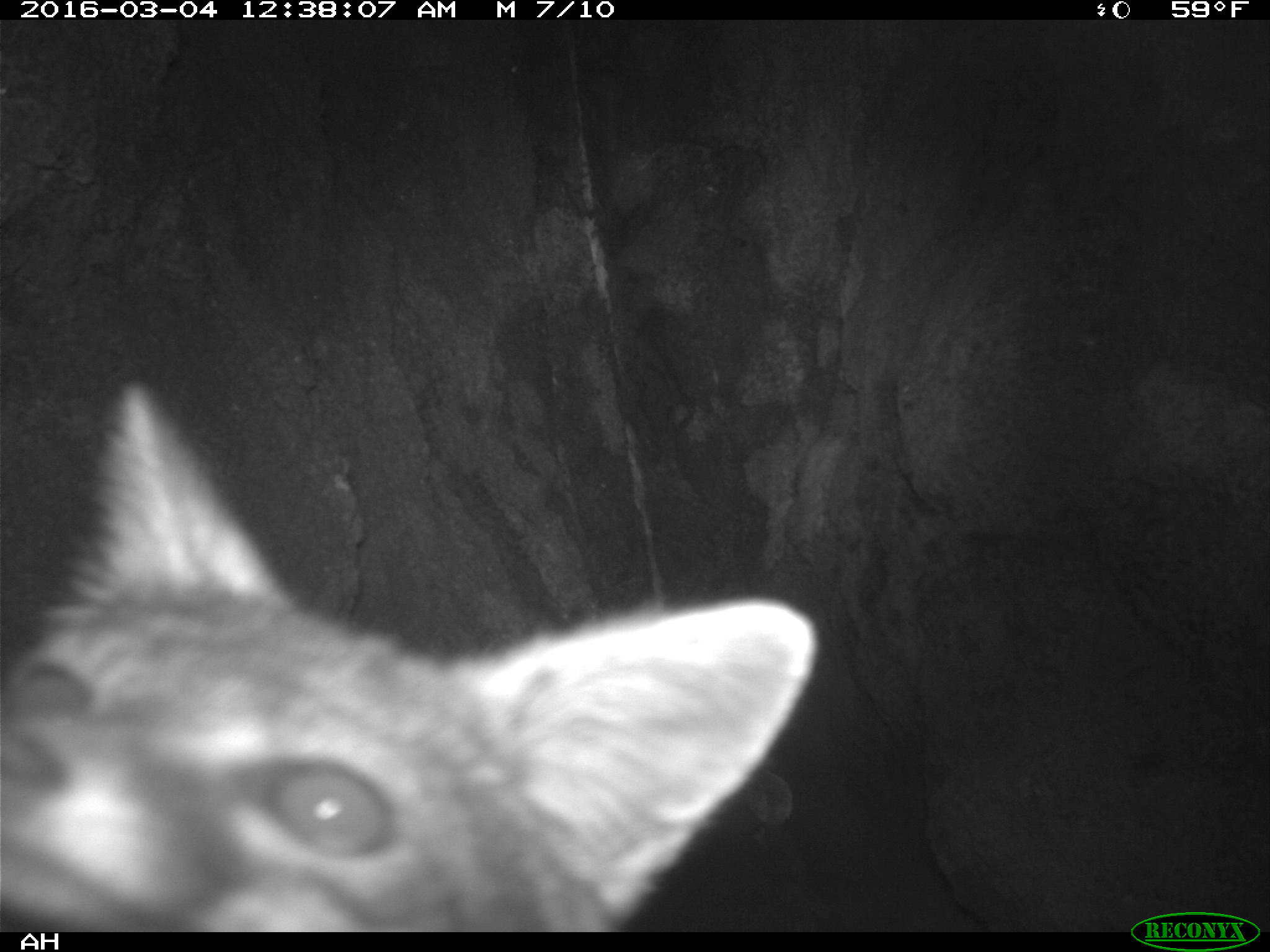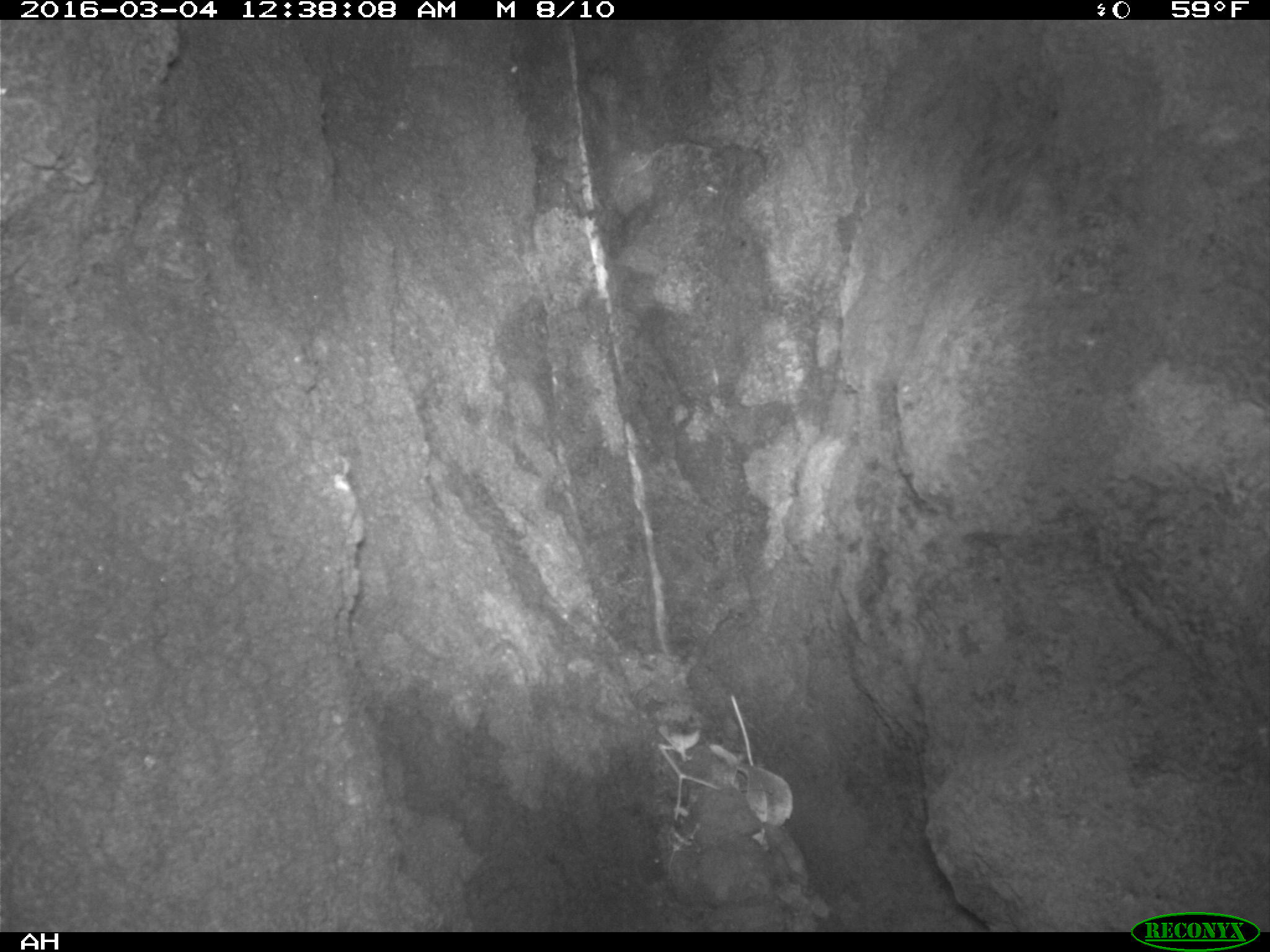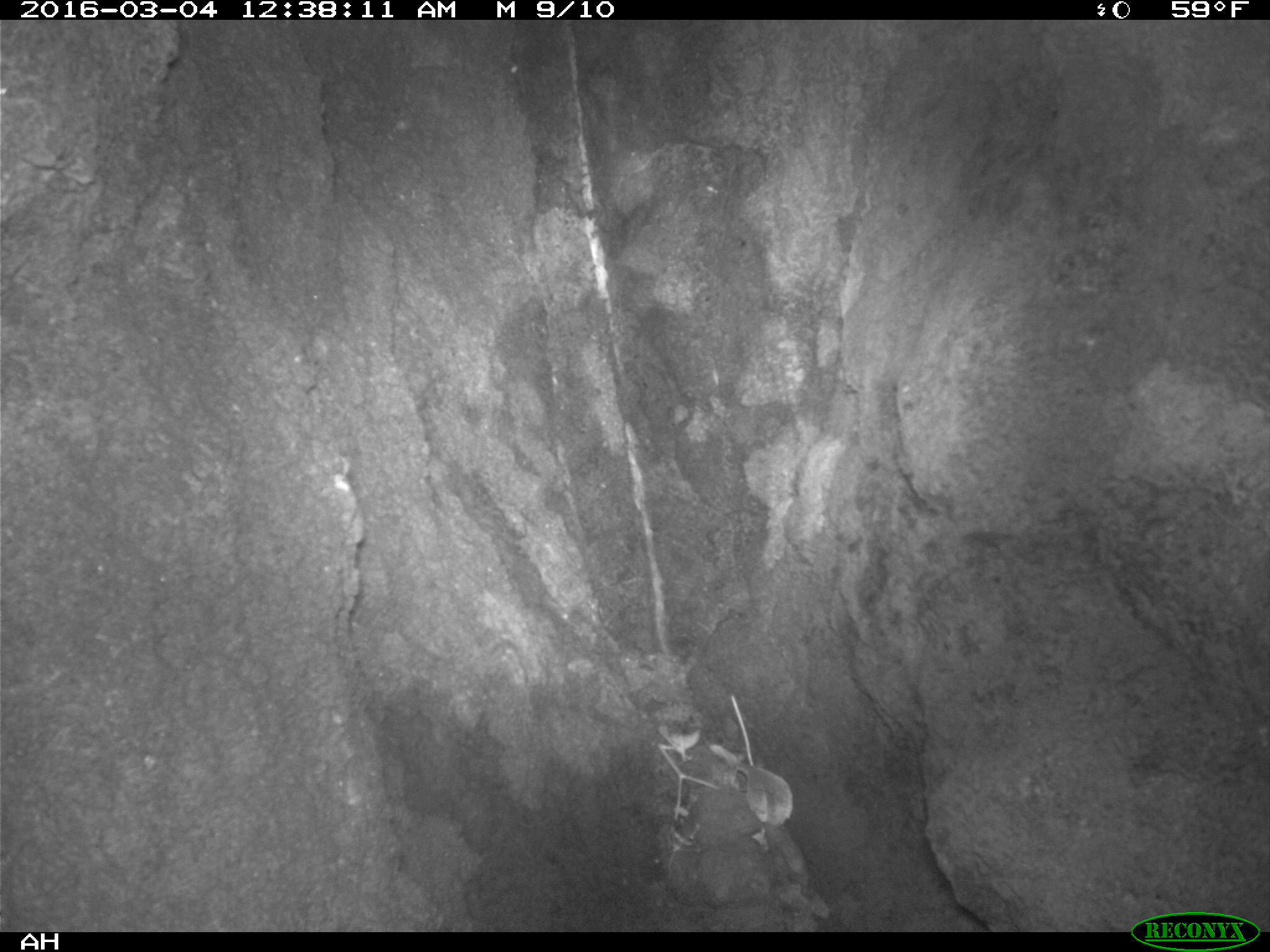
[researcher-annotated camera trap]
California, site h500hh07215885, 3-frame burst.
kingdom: Animalia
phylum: Chordata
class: Mammalia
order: Carnivora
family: Canidae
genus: Urocyon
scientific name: Urocyon littoralis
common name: island fox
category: fox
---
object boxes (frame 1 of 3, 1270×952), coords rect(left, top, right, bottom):
fox: rect(0, 379, 922, 932)